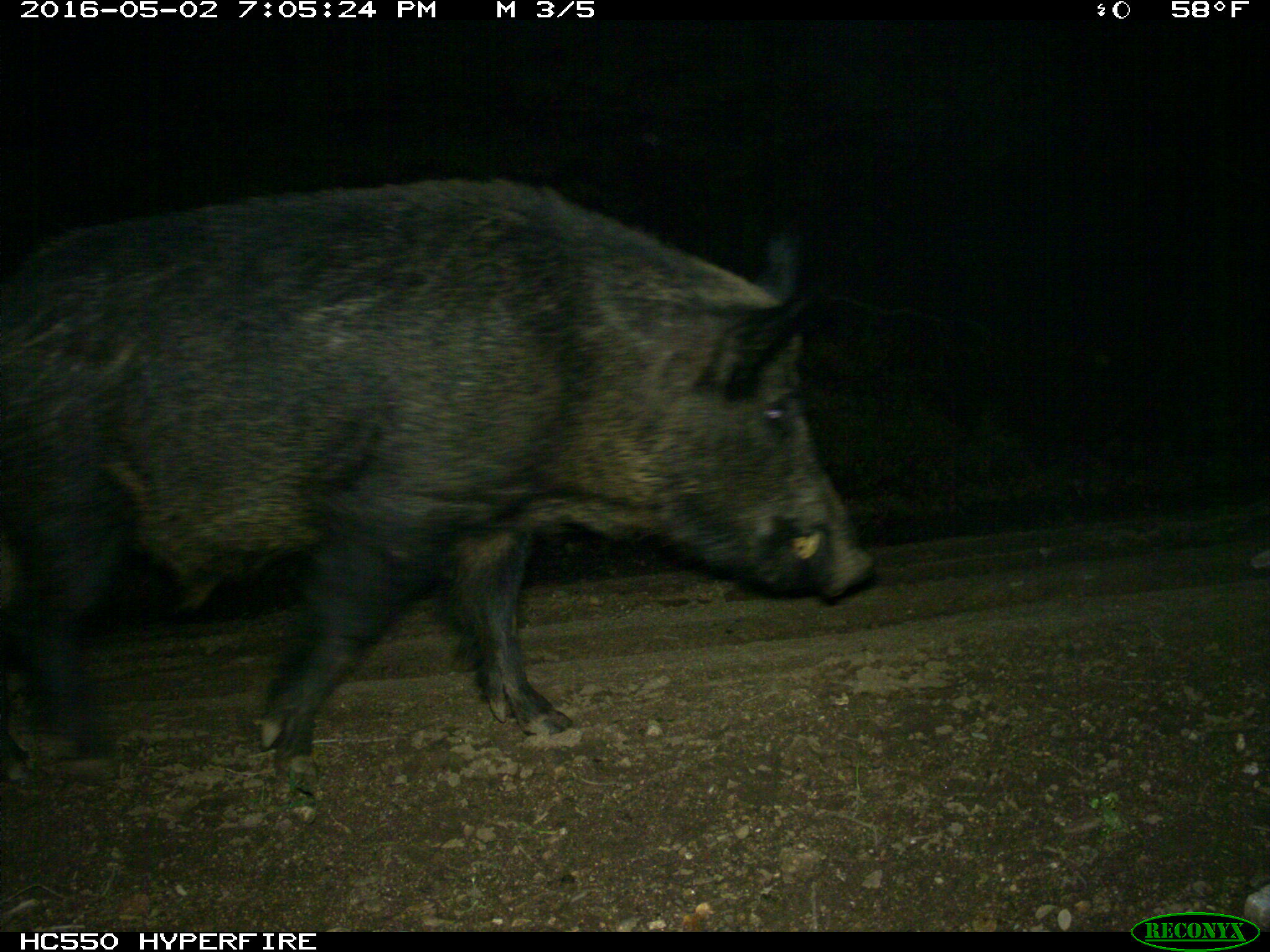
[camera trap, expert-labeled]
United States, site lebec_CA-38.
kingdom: Animalia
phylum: Chordata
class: Mammalia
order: Artiodactyla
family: Suidae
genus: Sus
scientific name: Sus scrofa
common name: wild boar